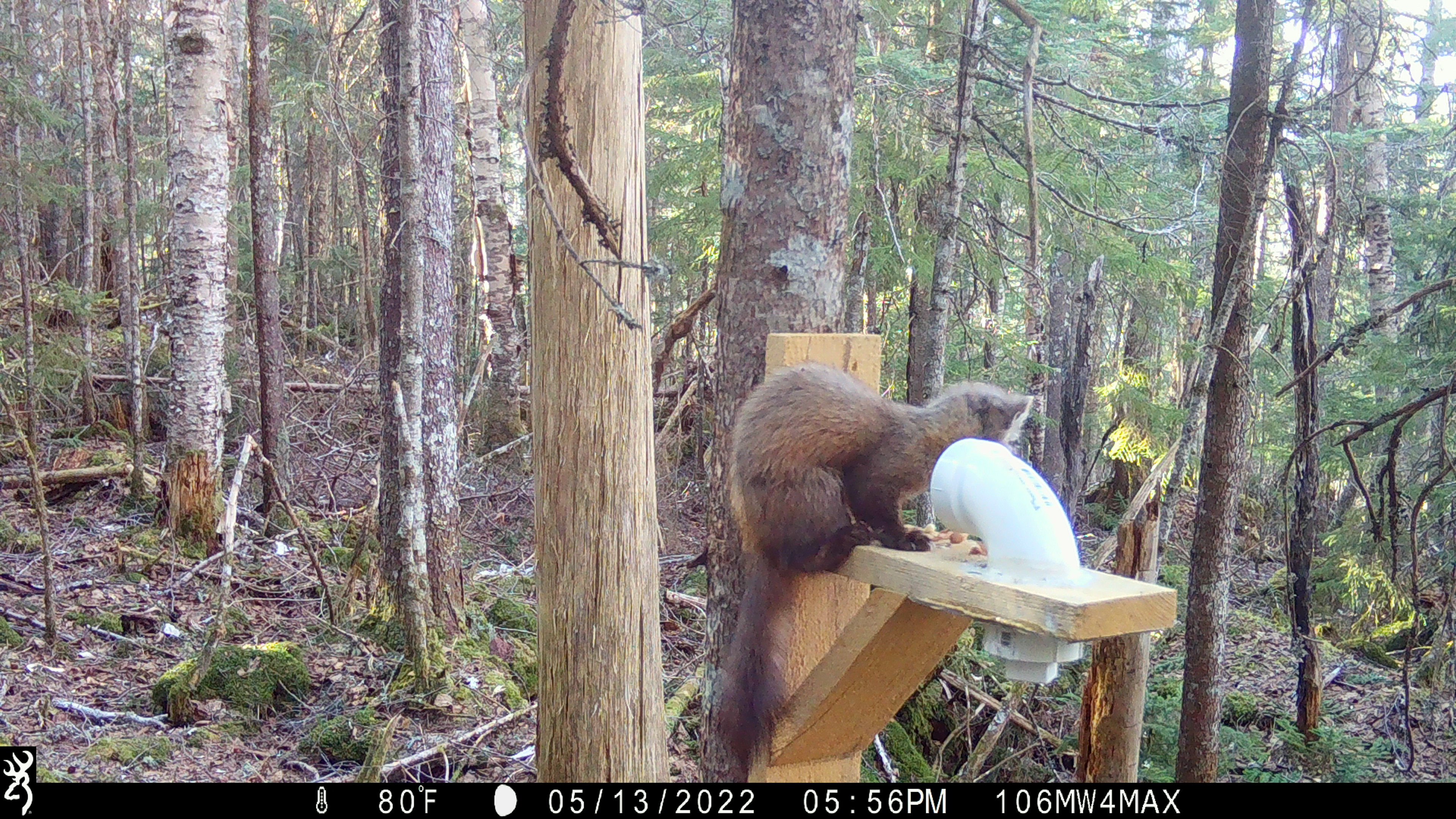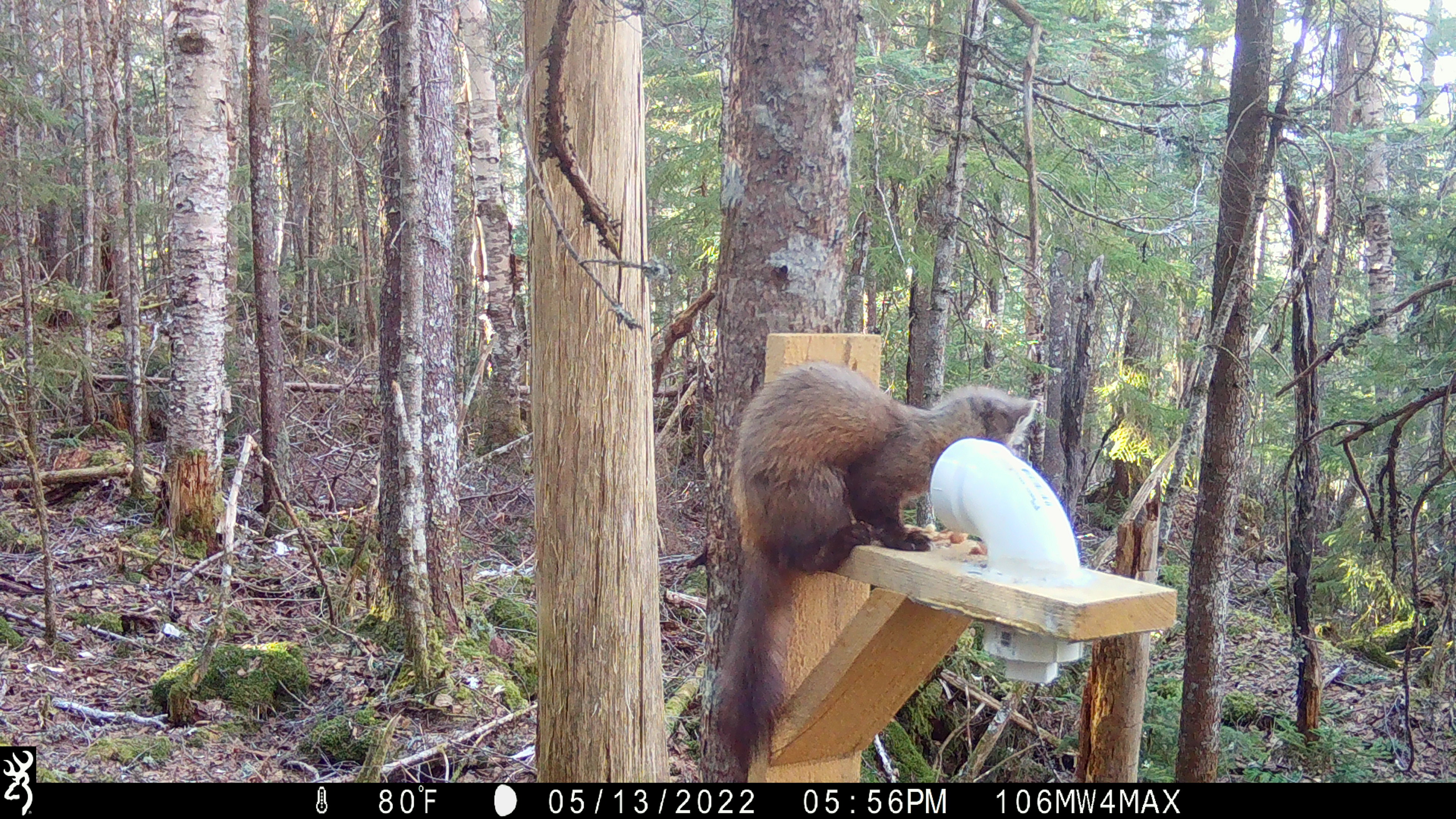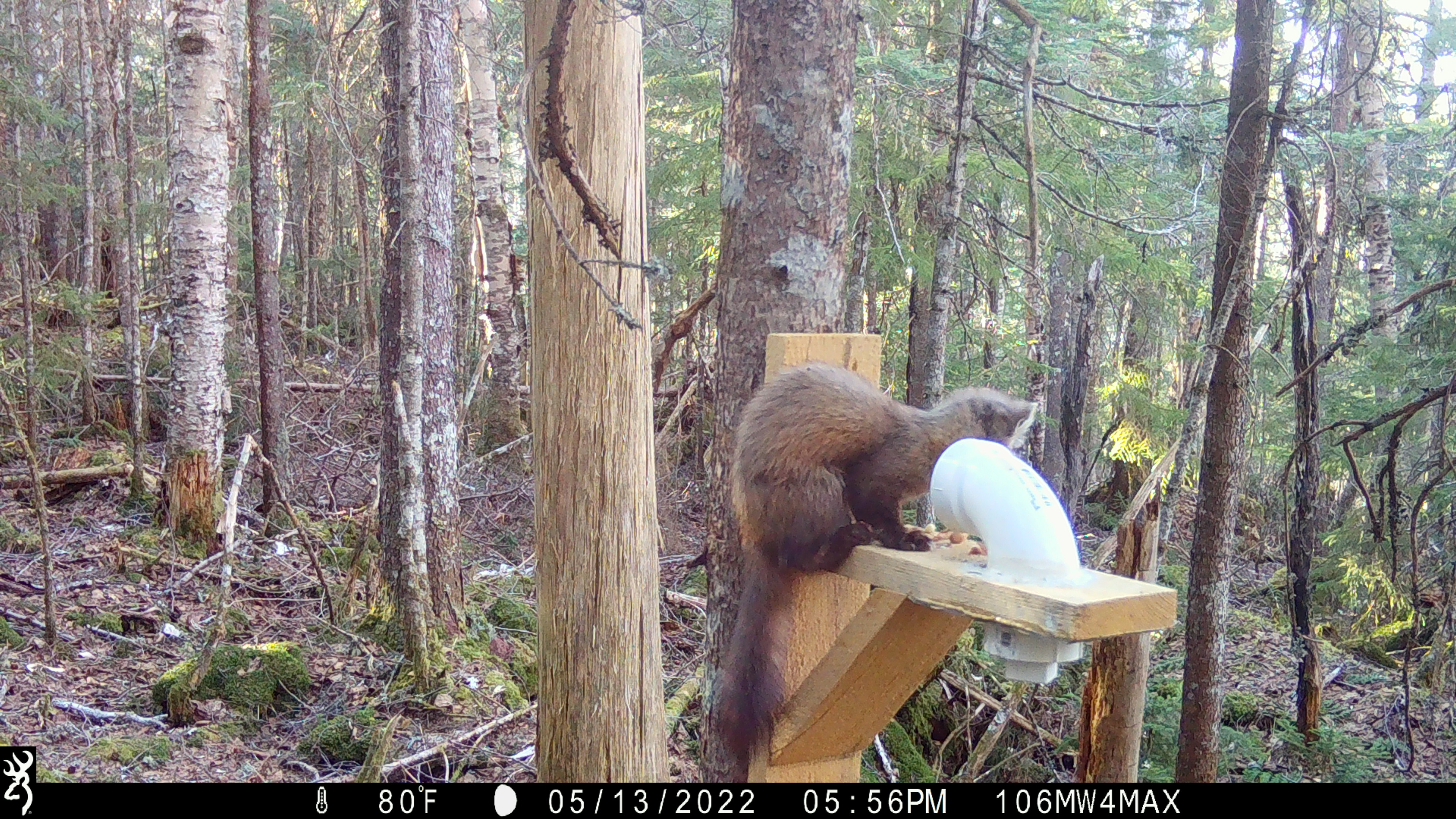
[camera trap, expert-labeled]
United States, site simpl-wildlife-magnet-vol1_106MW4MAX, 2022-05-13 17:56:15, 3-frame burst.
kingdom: Animalia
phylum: Chordata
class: Mammalia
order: Carnivora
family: Mustelidae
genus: Martes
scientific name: Martes americana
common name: american marten